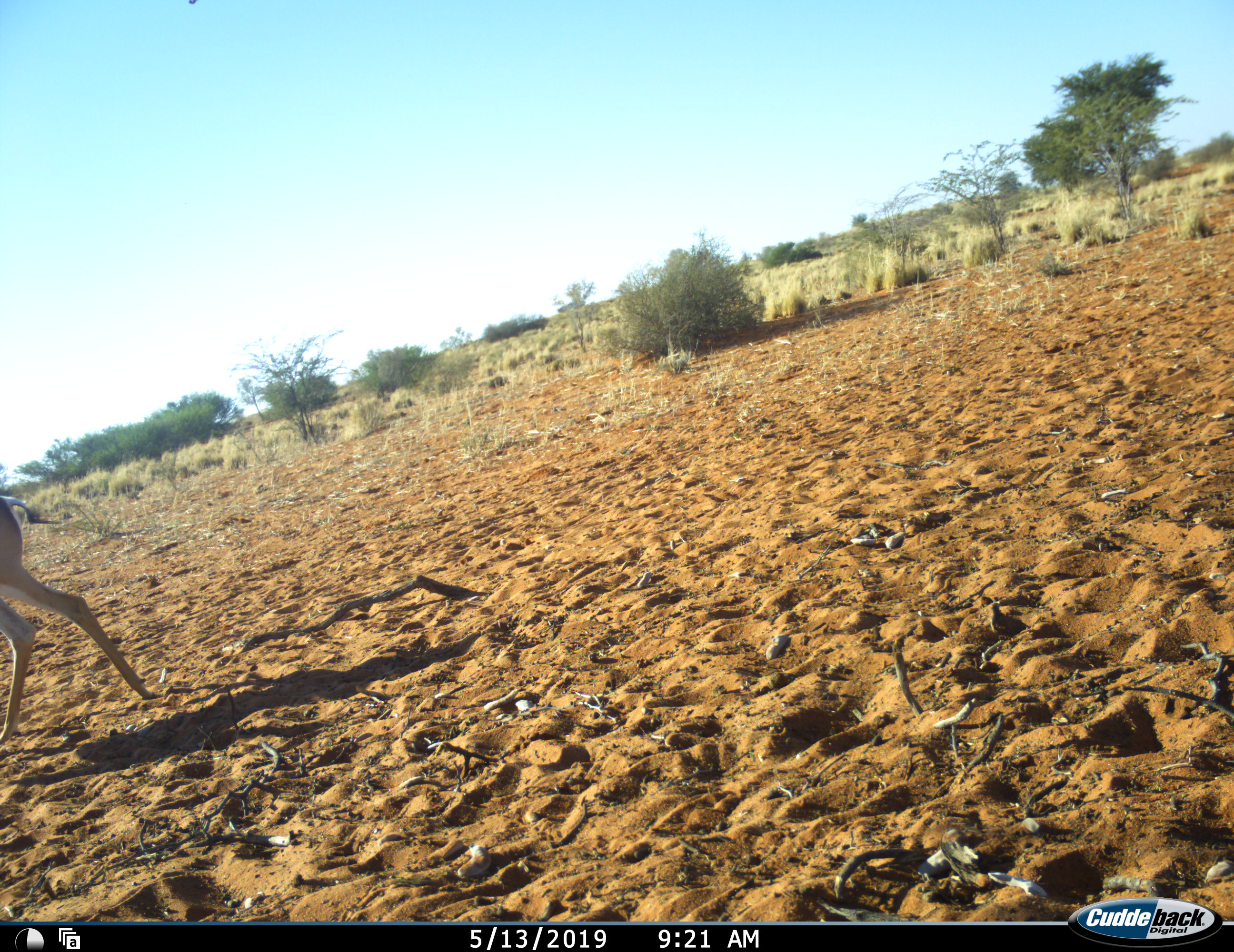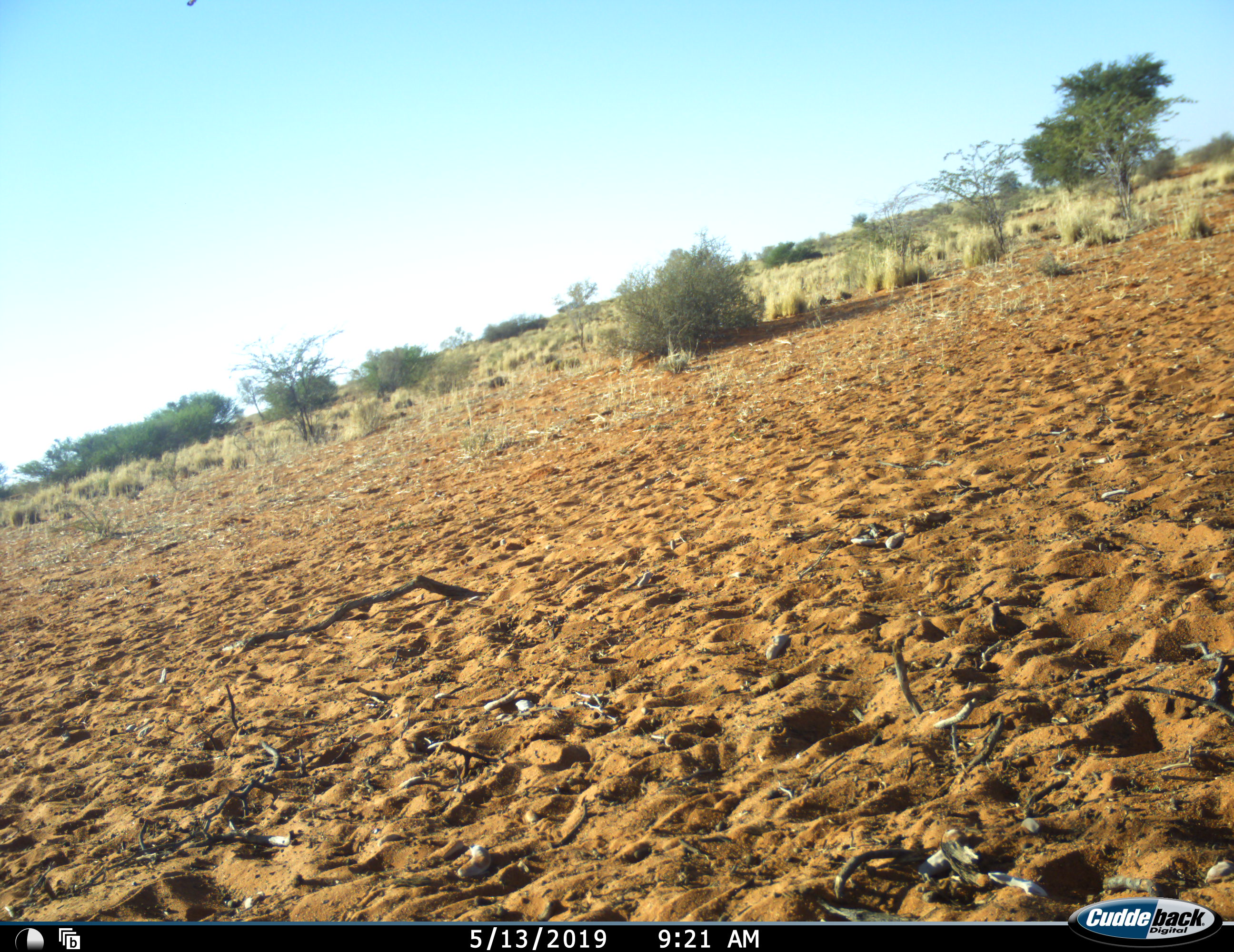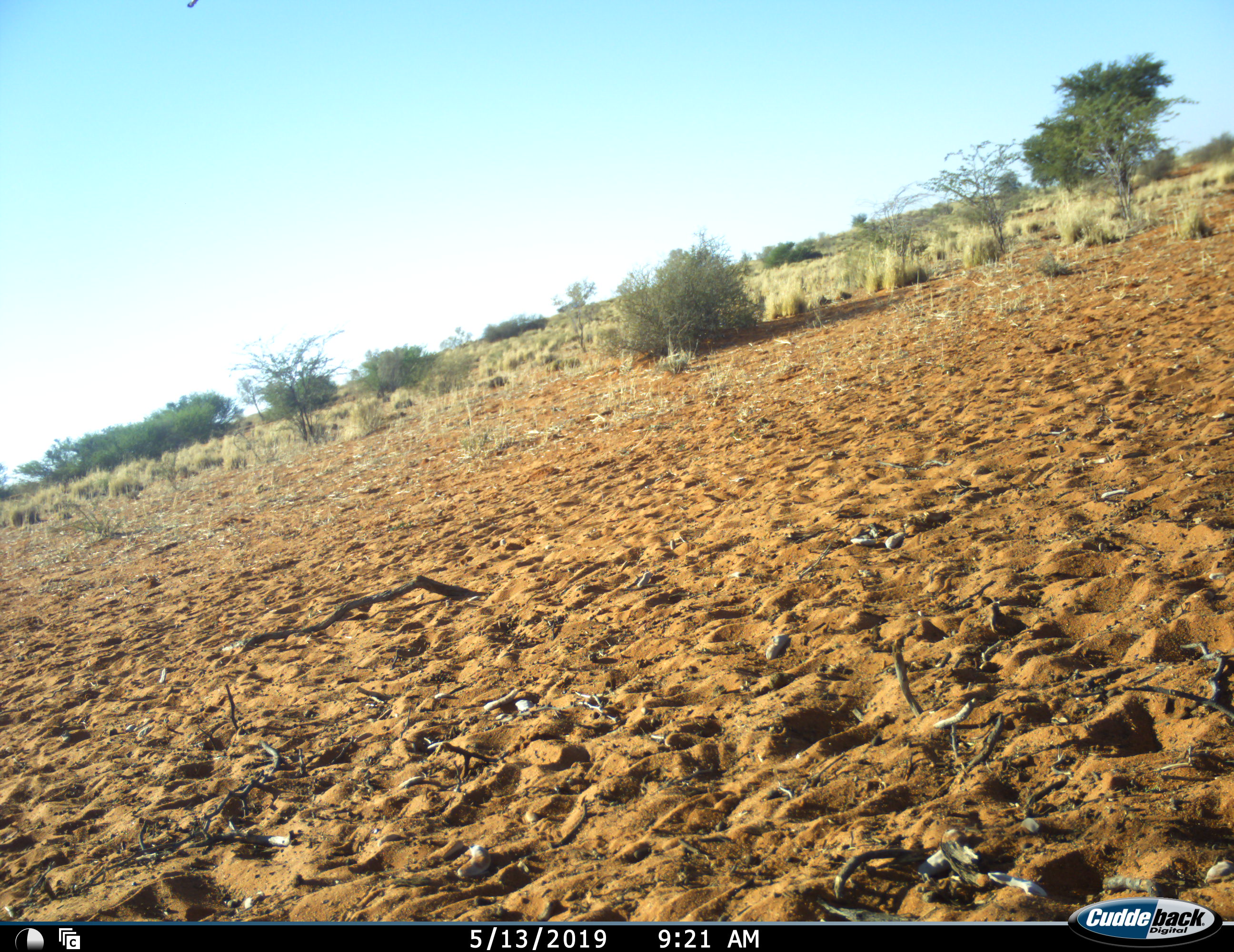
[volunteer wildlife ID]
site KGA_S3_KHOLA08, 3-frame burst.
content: unidentified animal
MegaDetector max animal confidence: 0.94